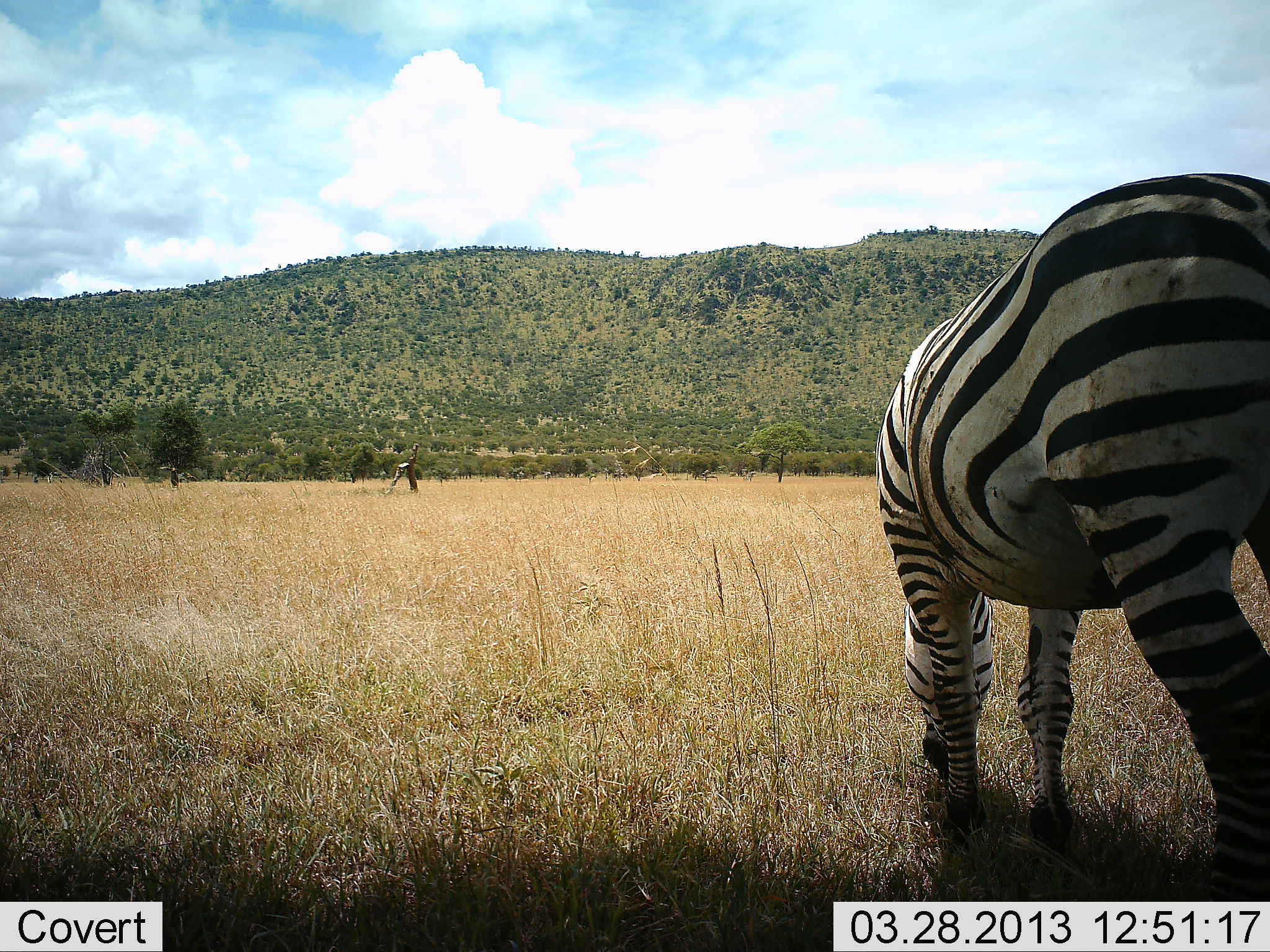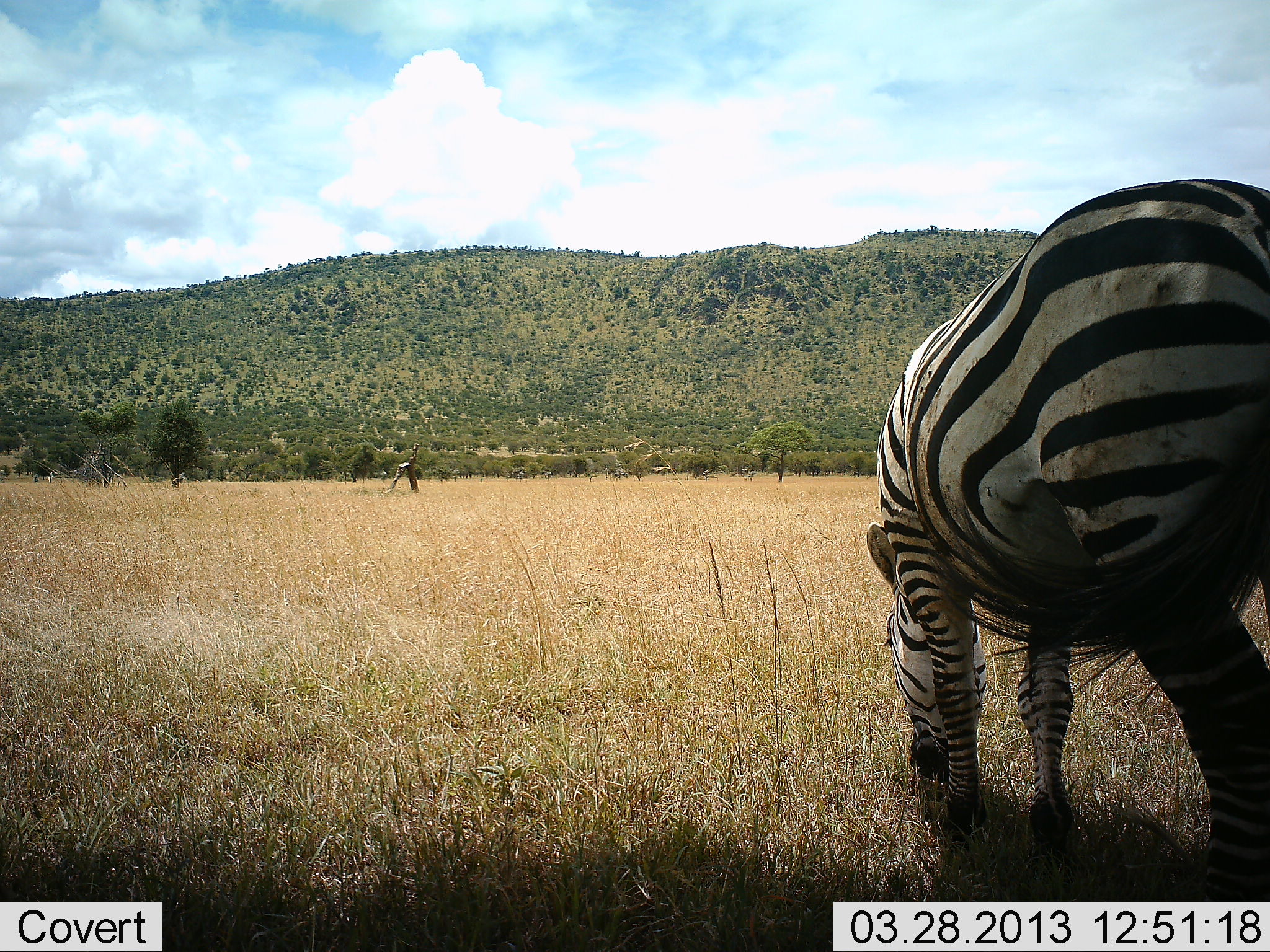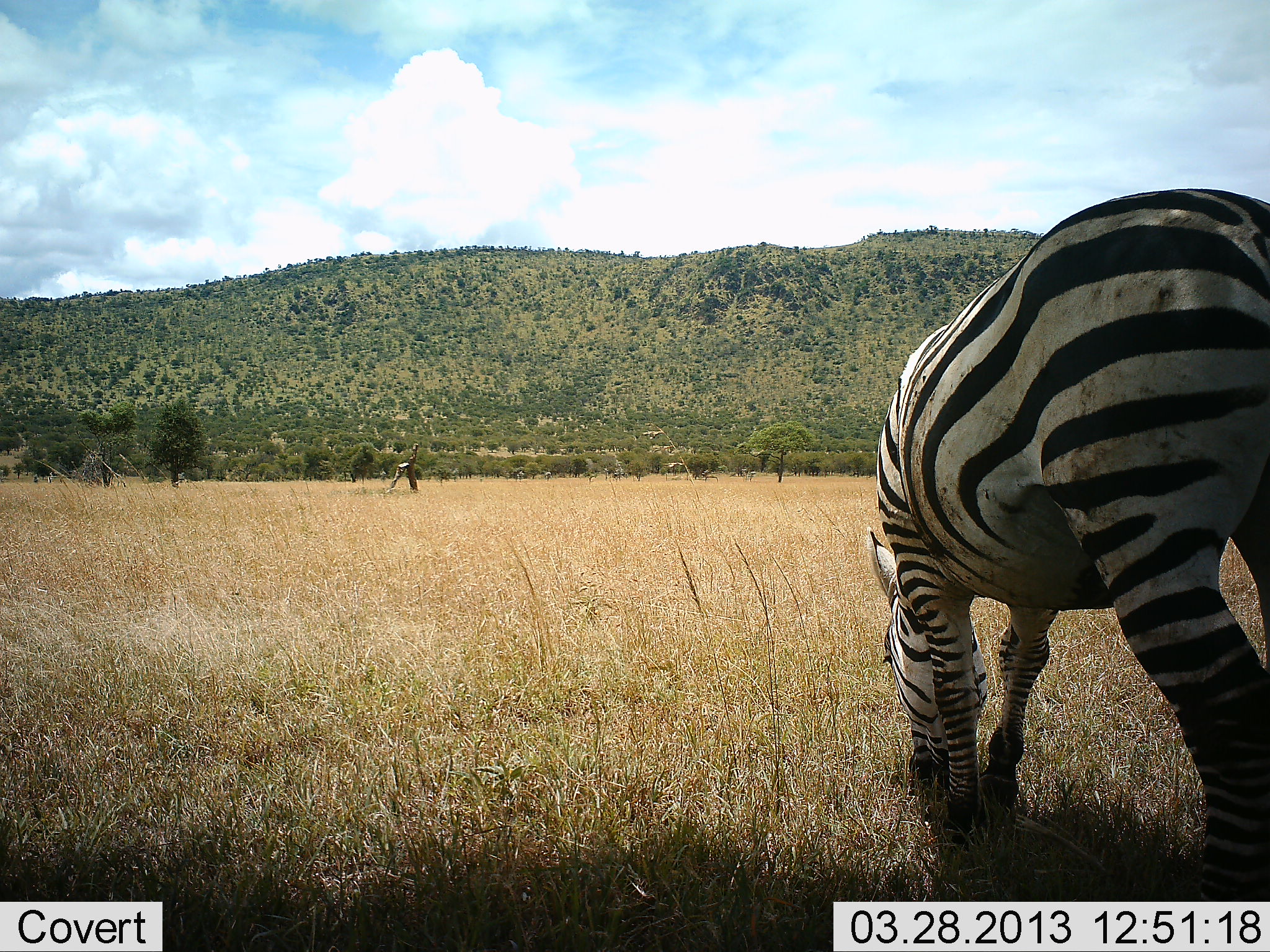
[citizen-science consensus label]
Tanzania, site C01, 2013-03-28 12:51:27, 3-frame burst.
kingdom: Animalia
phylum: Chordata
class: Mammalia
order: Perissodactyla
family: Equidae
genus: Equus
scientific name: Equus quagga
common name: plains zebra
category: zebra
Zebra (plains zebra) (Equus quagga), count 1. Behavior (volunteer vote fractions): standing 33%, resting 0%, moving 0%, interacting 0%. Young present (vote fraction): 0%. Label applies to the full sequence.